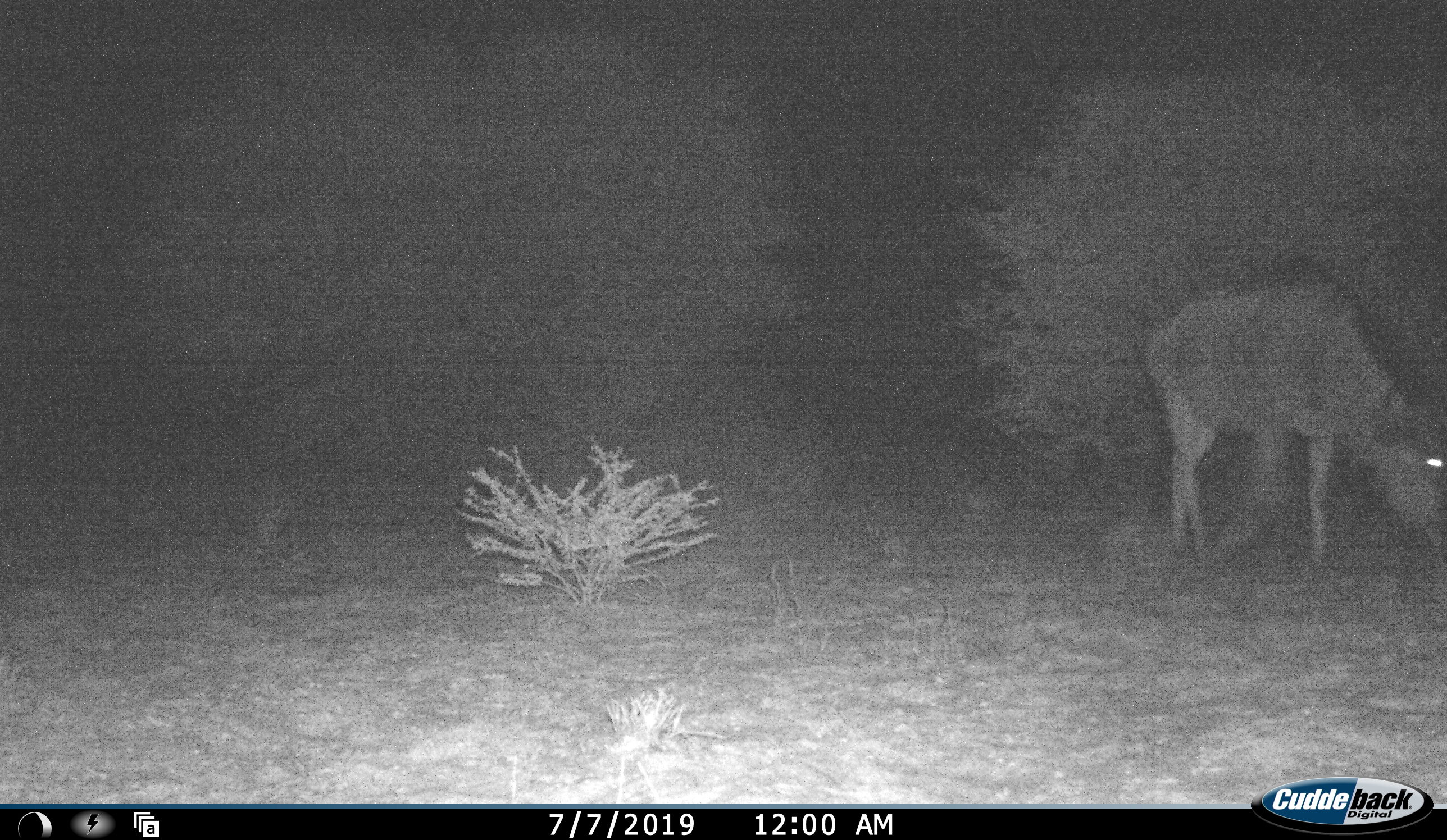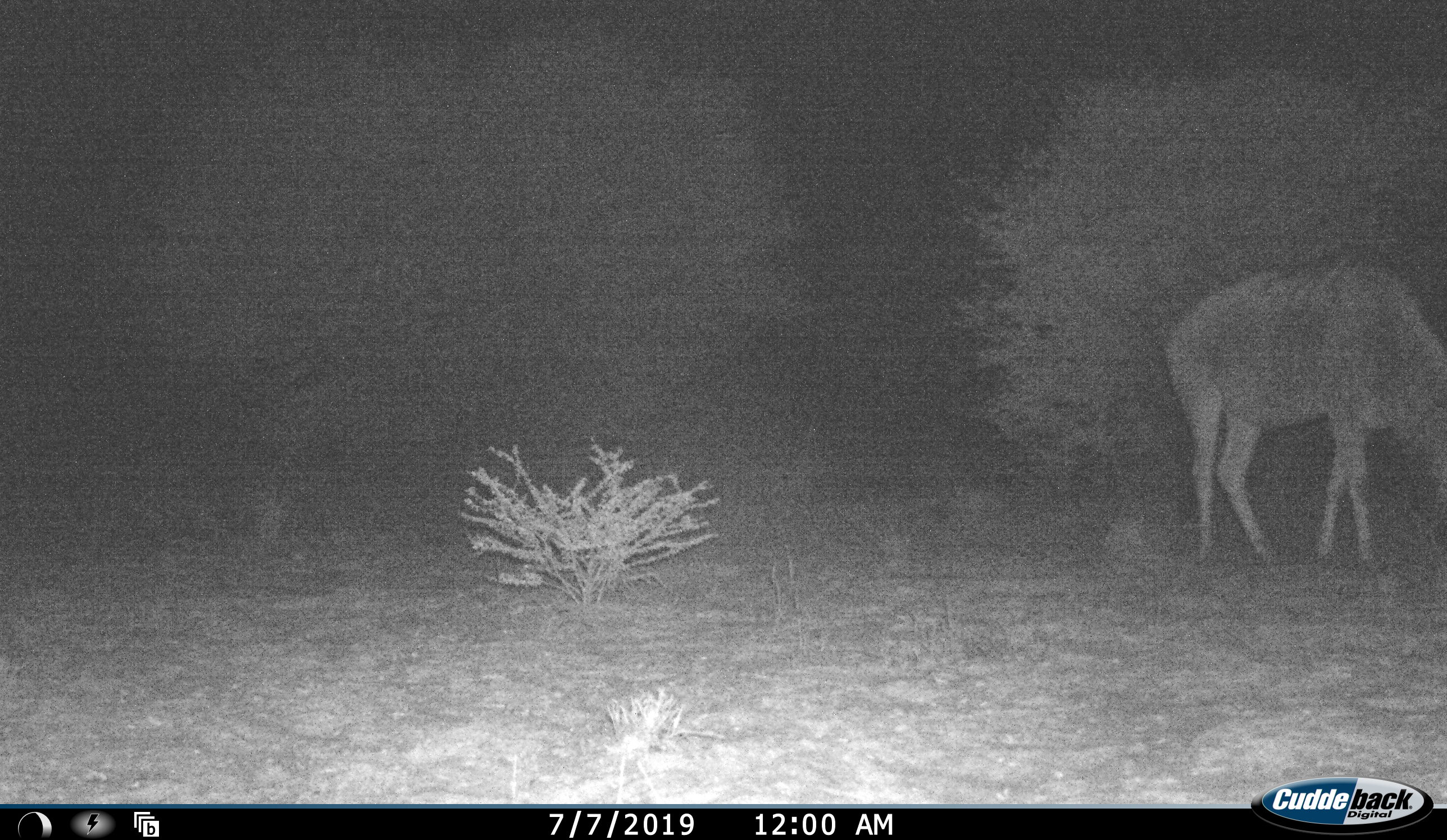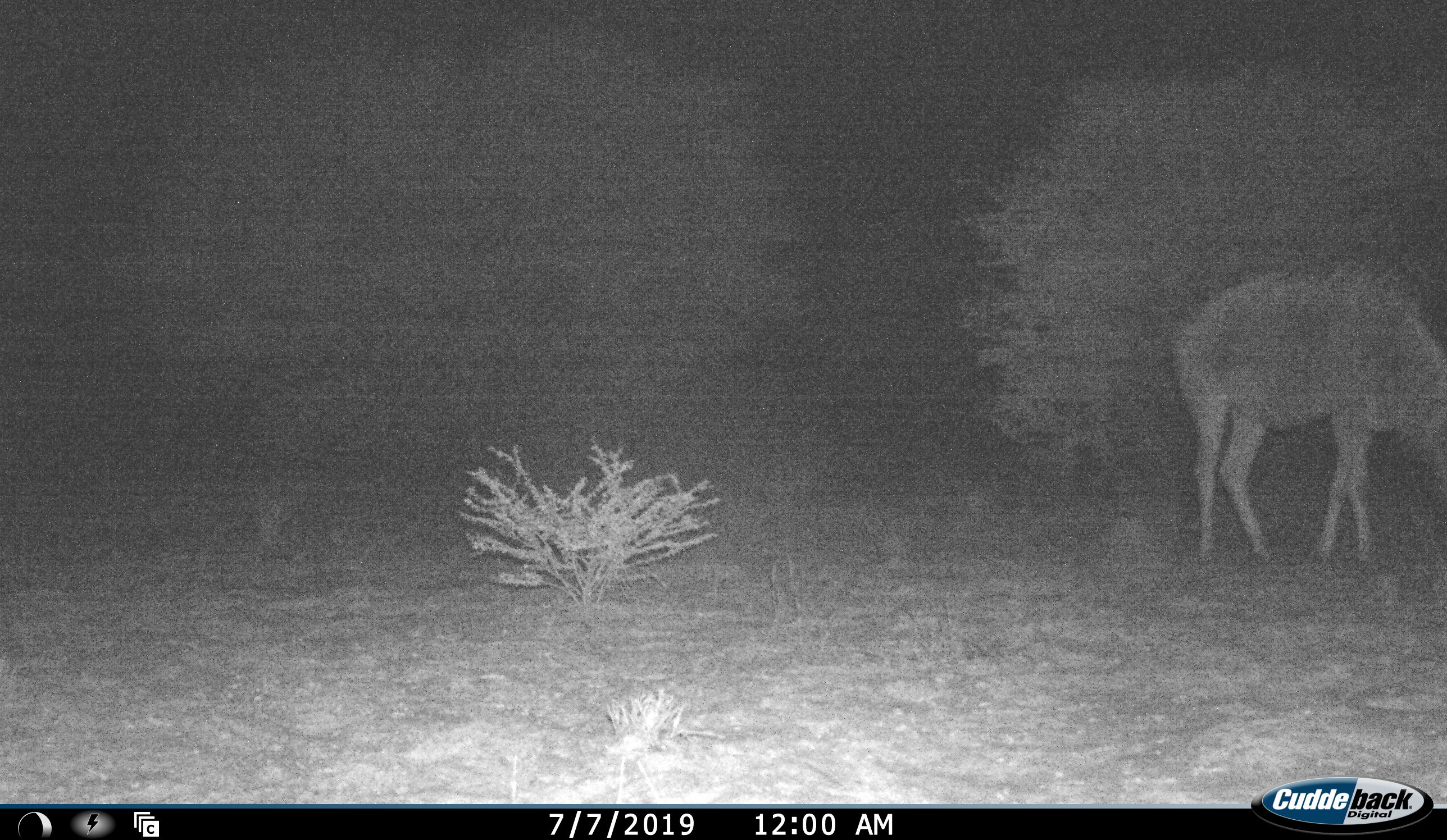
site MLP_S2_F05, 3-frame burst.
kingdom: Animalia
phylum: Chordata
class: Mammalia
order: Artiodactyla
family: Bovidae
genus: Connochaetes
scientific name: Connochaetes taurinus taurinus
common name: blue wildebeest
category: wildebeestblue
Wildebeestblue (blue wildebeest) (Connochaetes taurinus taurinus), count 1. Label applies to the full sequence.